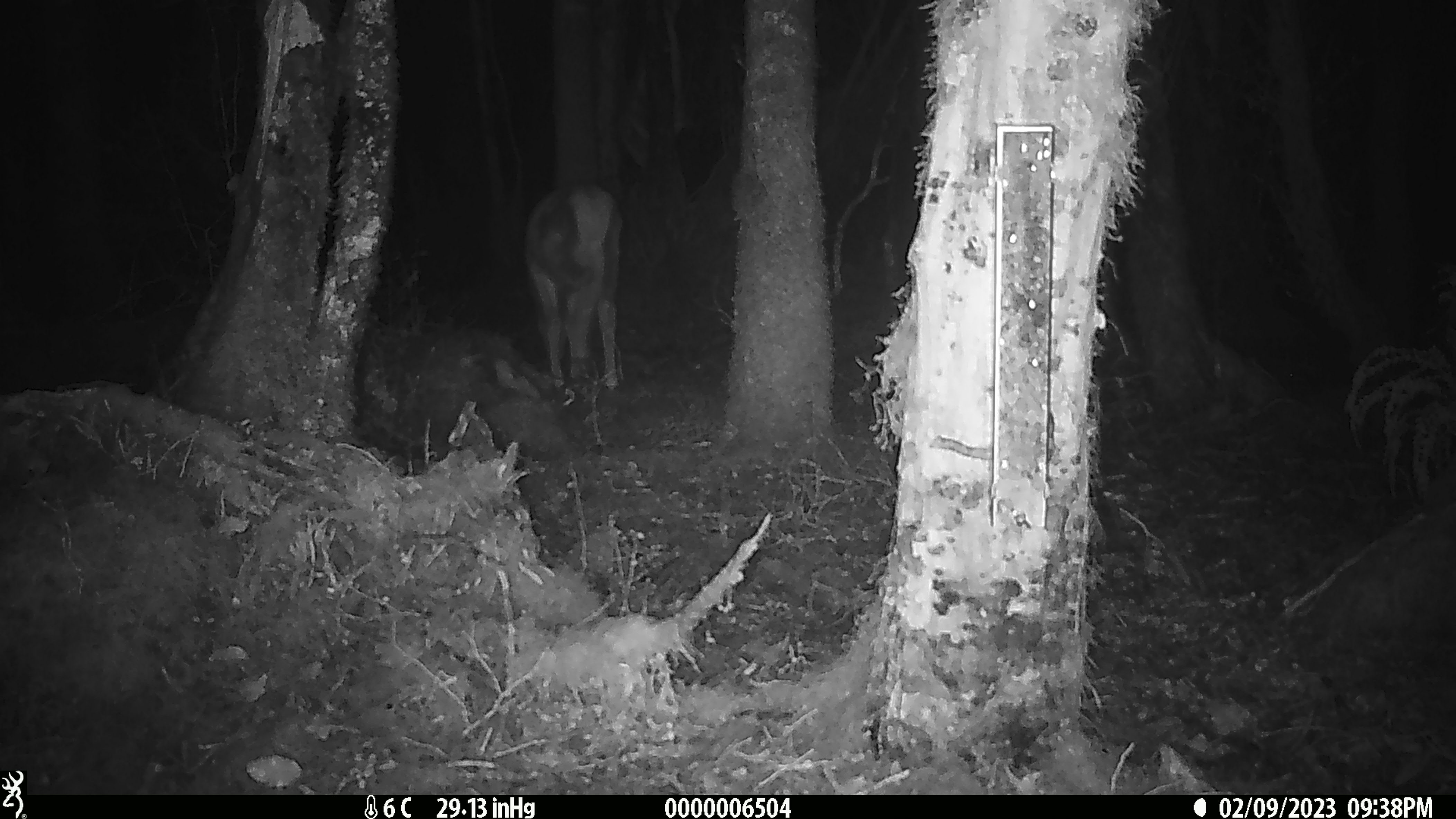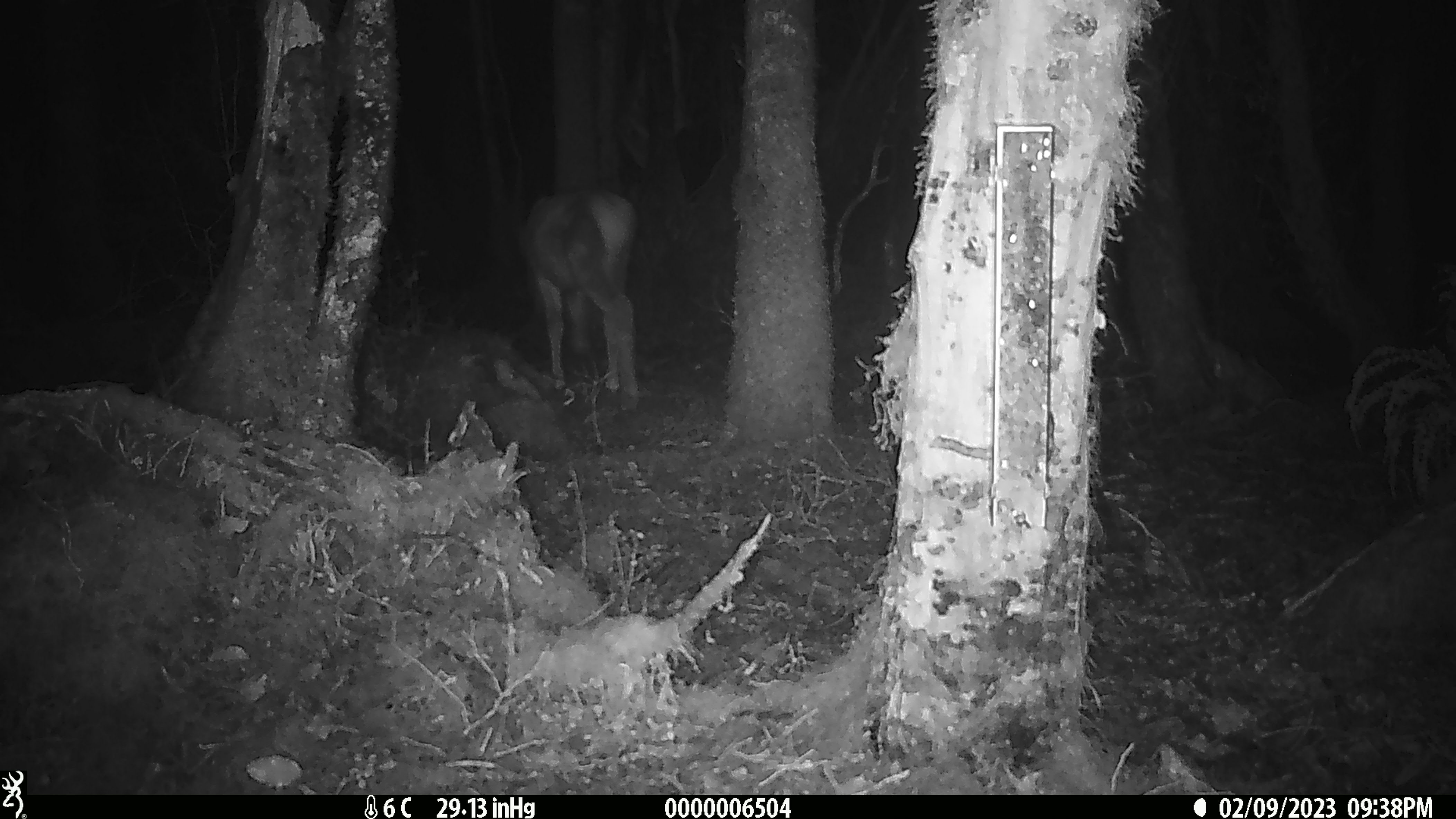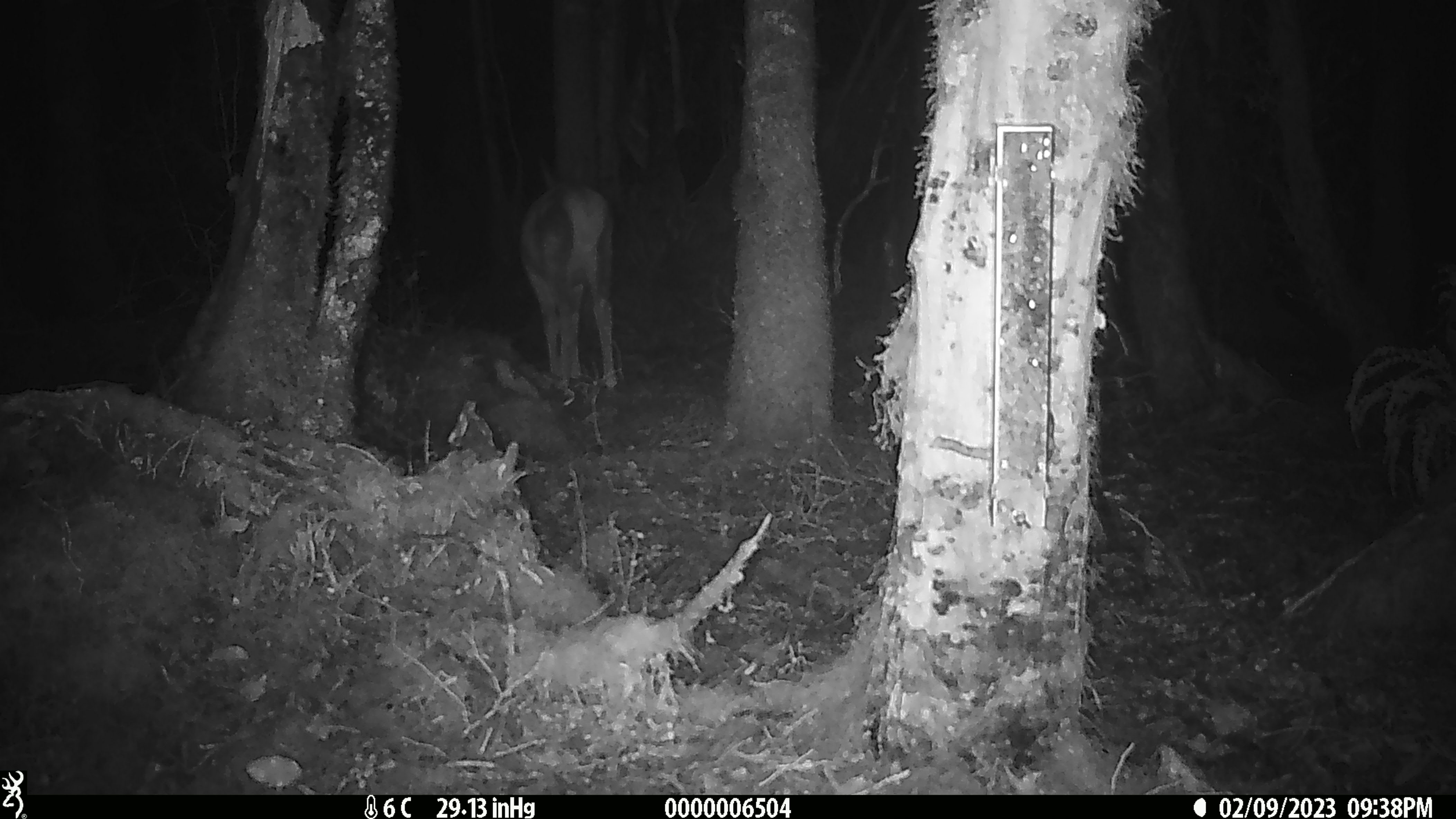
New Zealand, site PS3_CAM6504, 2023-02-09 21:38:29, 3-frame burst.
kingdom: Animalia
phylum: Chordata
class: Mammalia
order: Artiodactyla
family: Cervidae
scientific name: Cervidae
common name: deer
Deer (Cervidae).